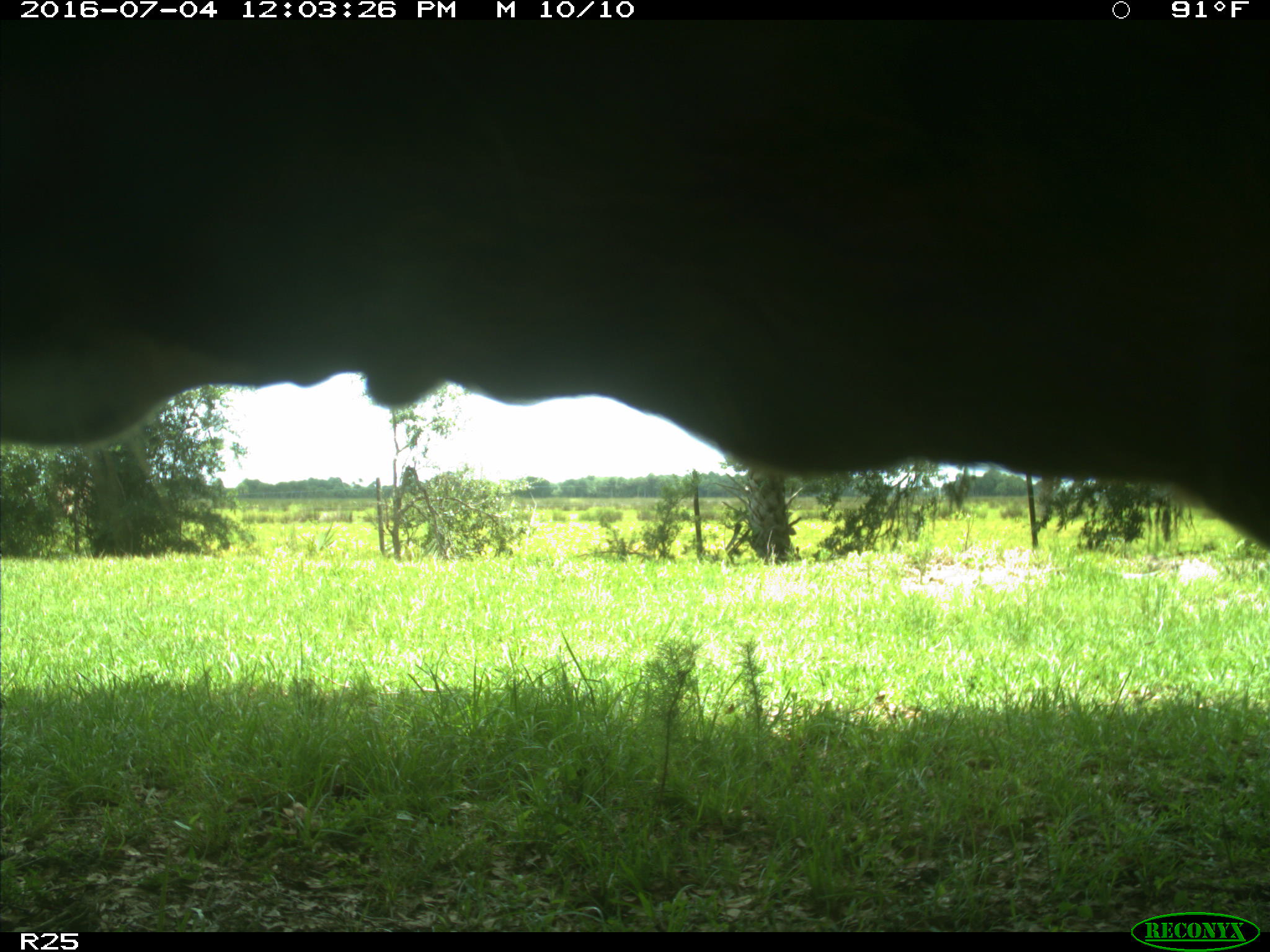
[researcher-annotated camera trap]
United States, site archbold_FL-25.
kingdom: Animalia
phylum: Chordata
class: Mammalia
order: Artiodactyla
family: Bovidae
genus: Bos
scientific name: Bos taurus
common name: domestic cow